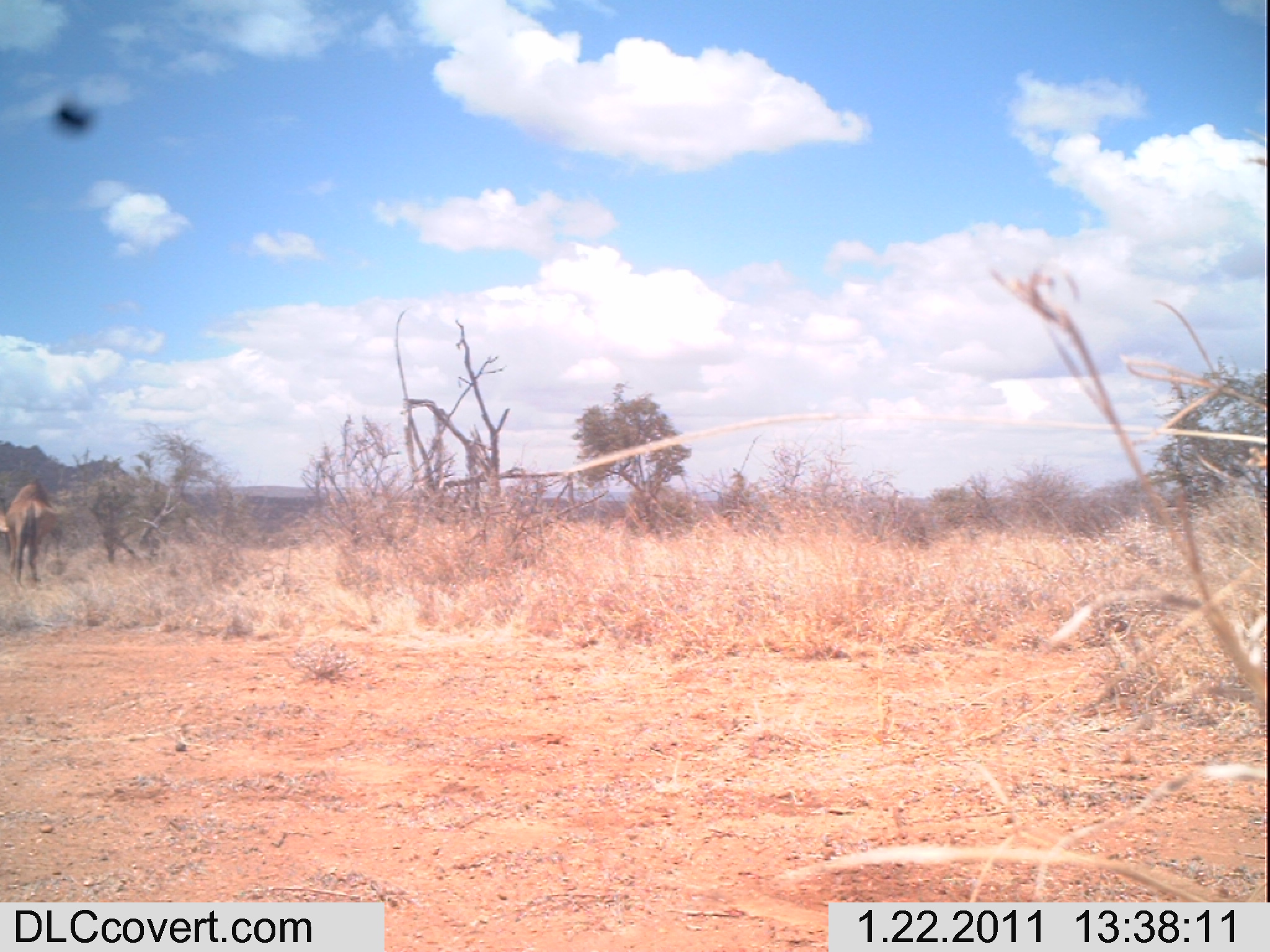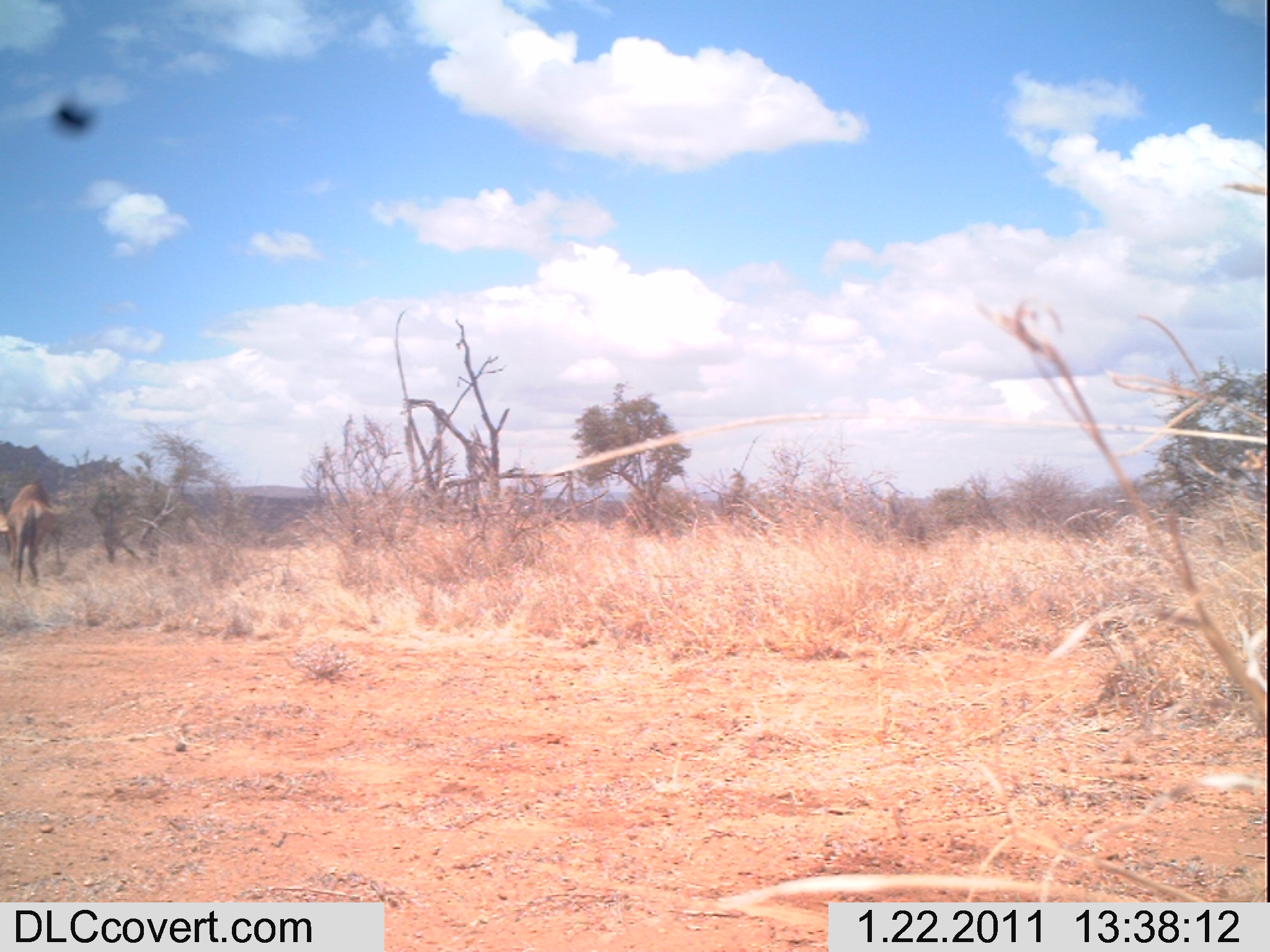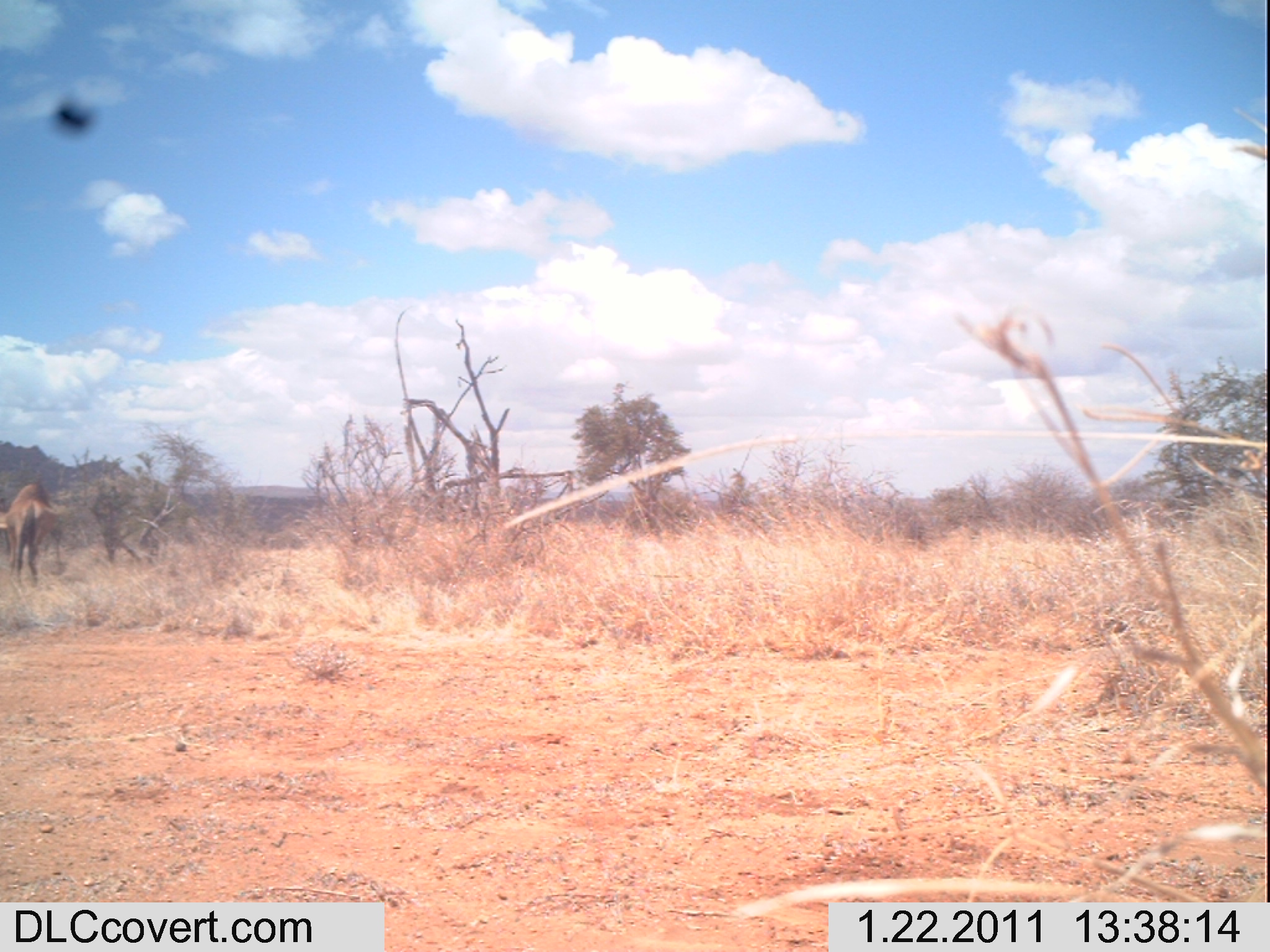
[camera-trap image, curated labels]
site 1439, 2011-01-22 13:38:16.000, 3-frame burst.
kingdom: Animalia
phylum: Chordata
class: Mammalia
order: Artiodactyla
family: Bovidae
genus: Madoqua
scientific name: Madoqua guentheri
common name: günther's dik-dik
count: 1